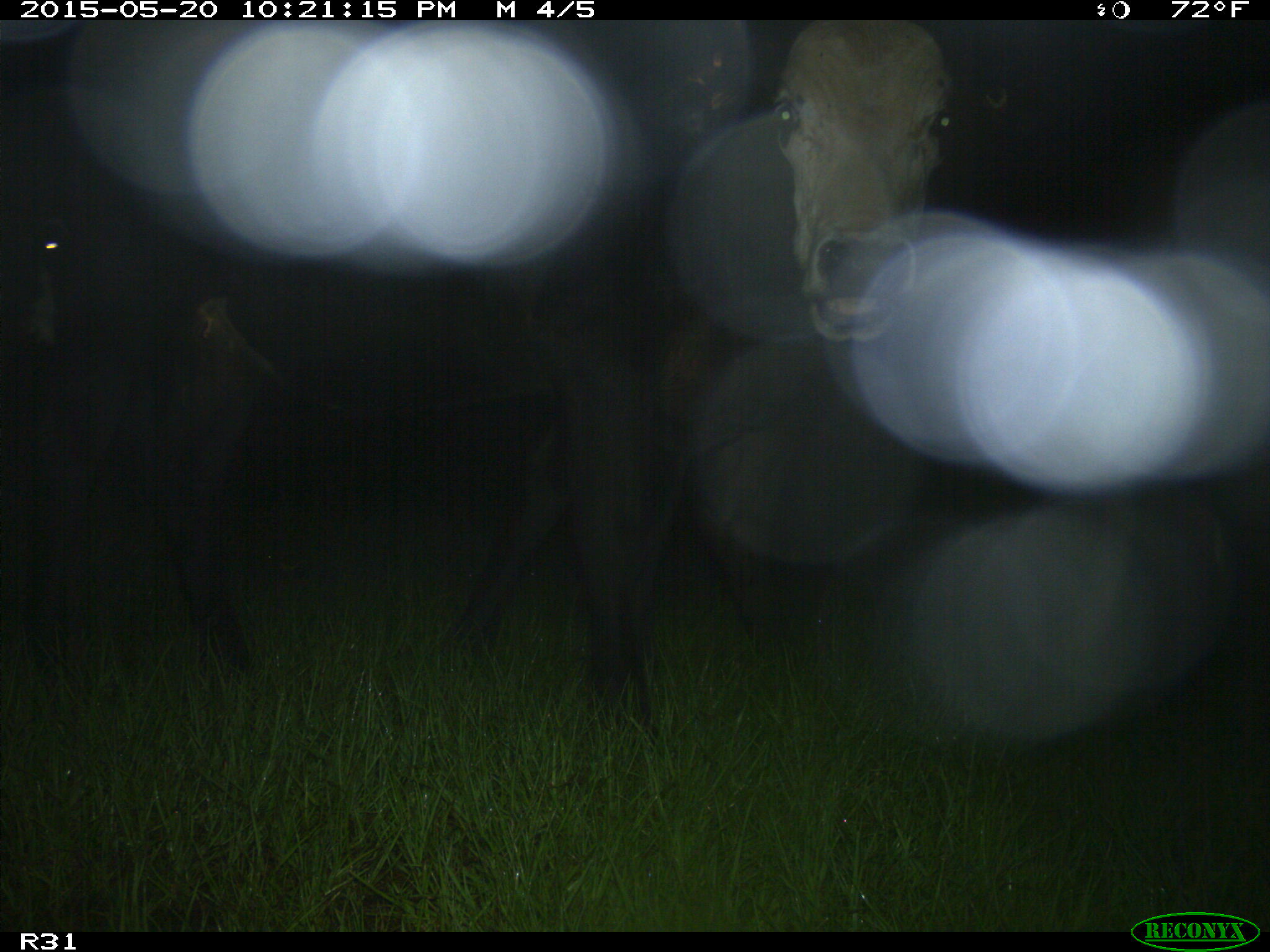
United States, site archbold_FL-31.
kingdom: Animalia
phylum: Chordata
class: Mammalia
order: Artiodactyla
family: Bovidae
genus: Bos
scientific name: Bos taurus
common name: domestic cow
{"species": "Bos taurus (domestic cow)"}